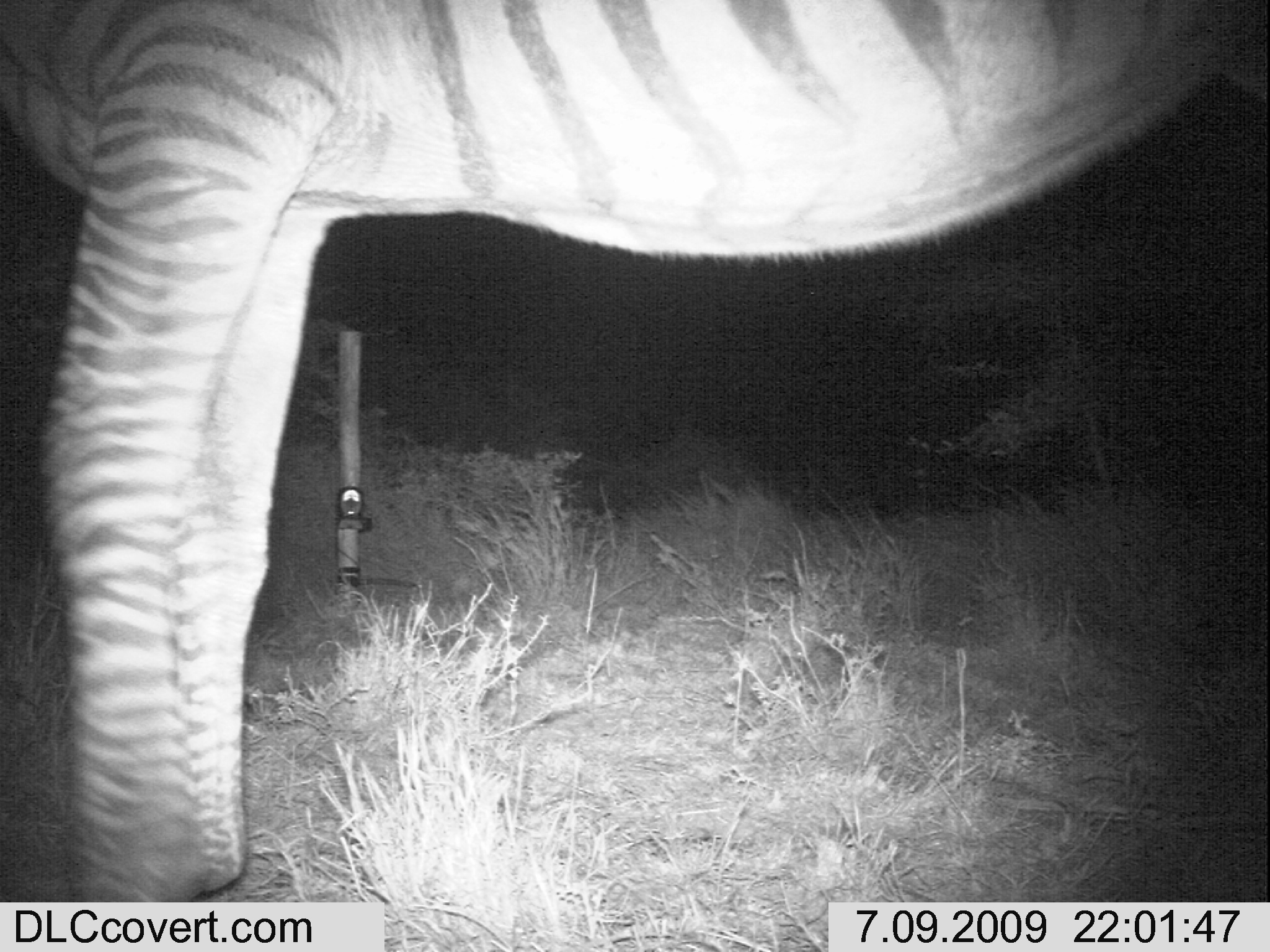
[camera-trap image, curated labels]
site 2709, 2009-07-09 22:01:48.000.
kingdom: Animalia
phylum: Chordata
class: Mammalia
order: Perissodactyla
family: Equidae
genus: Equus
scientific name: Equus quagga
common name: plains zebra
Equus quagga (plains zebra), count 1.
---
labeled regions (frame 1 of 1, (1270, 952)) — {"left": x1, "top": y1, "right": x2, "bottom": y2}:
equus quagga: {"left": 0, "top": 0, "right": 1270, "bottom": 902}